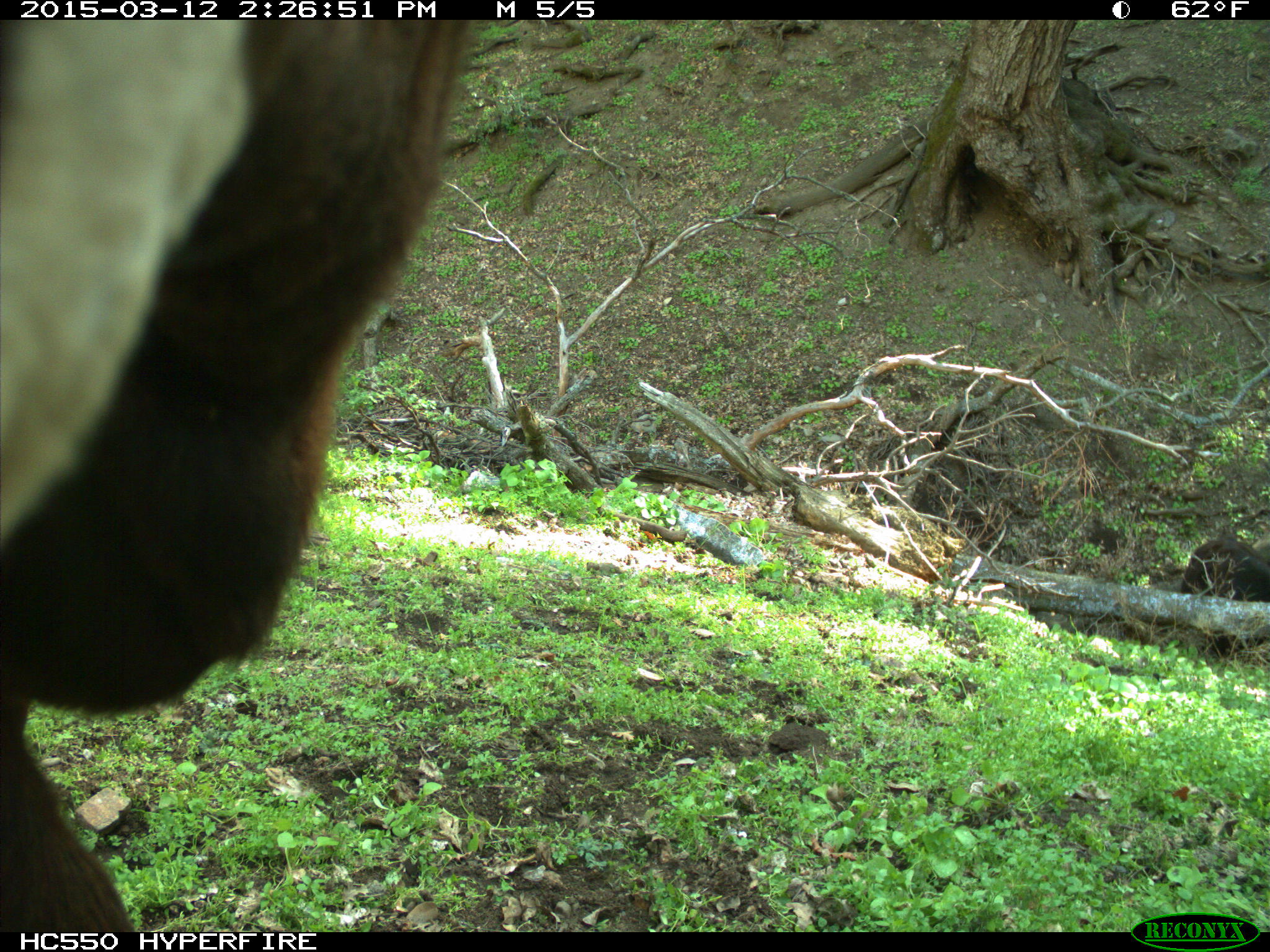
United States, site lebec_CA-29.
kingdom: Animalia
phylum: Chordata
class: Mammalia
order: Artiodactyla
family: Bovidae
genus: Bos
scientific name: Bos taurus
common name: domestic cow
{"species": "Bos taurus (domestic cow)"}